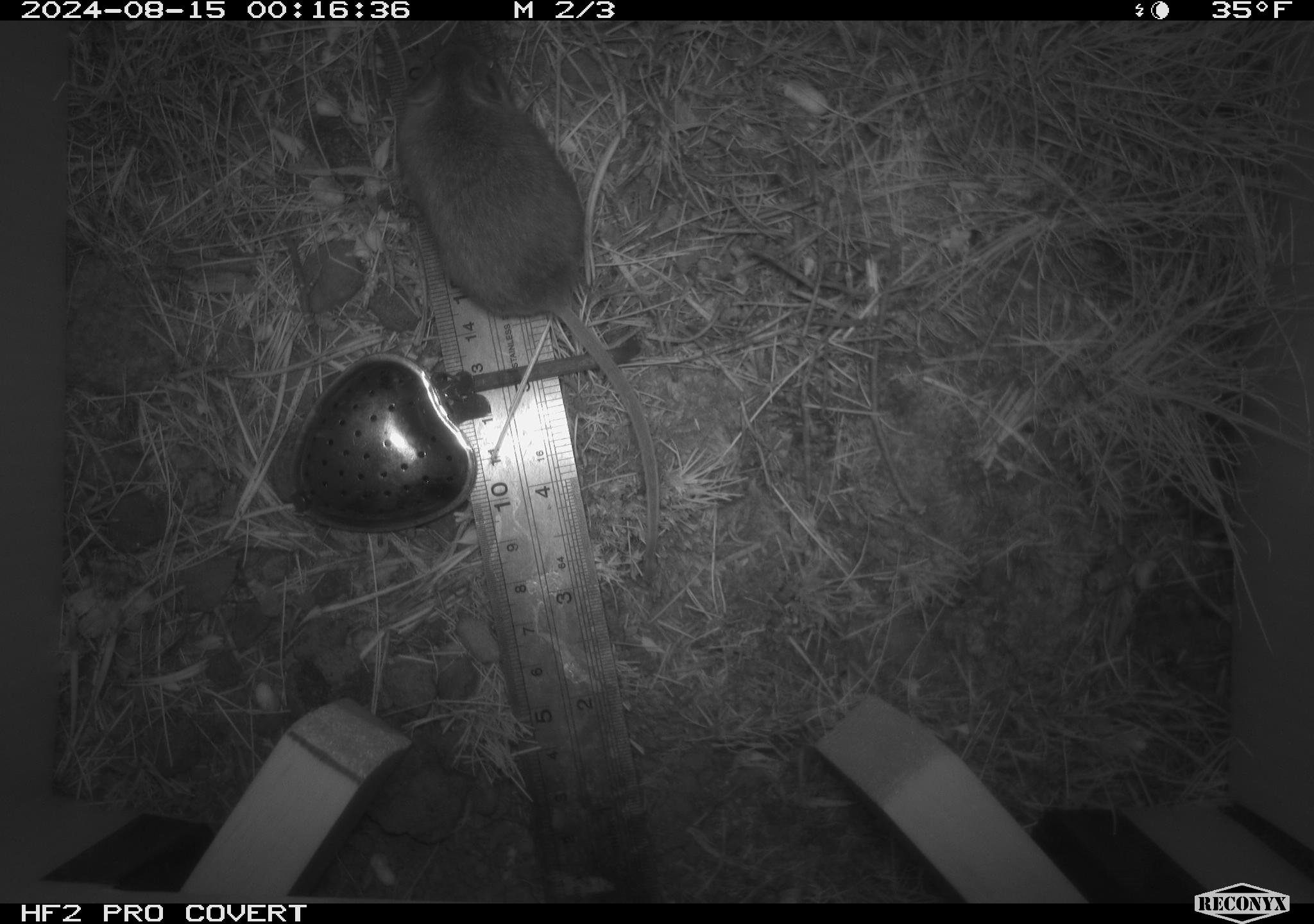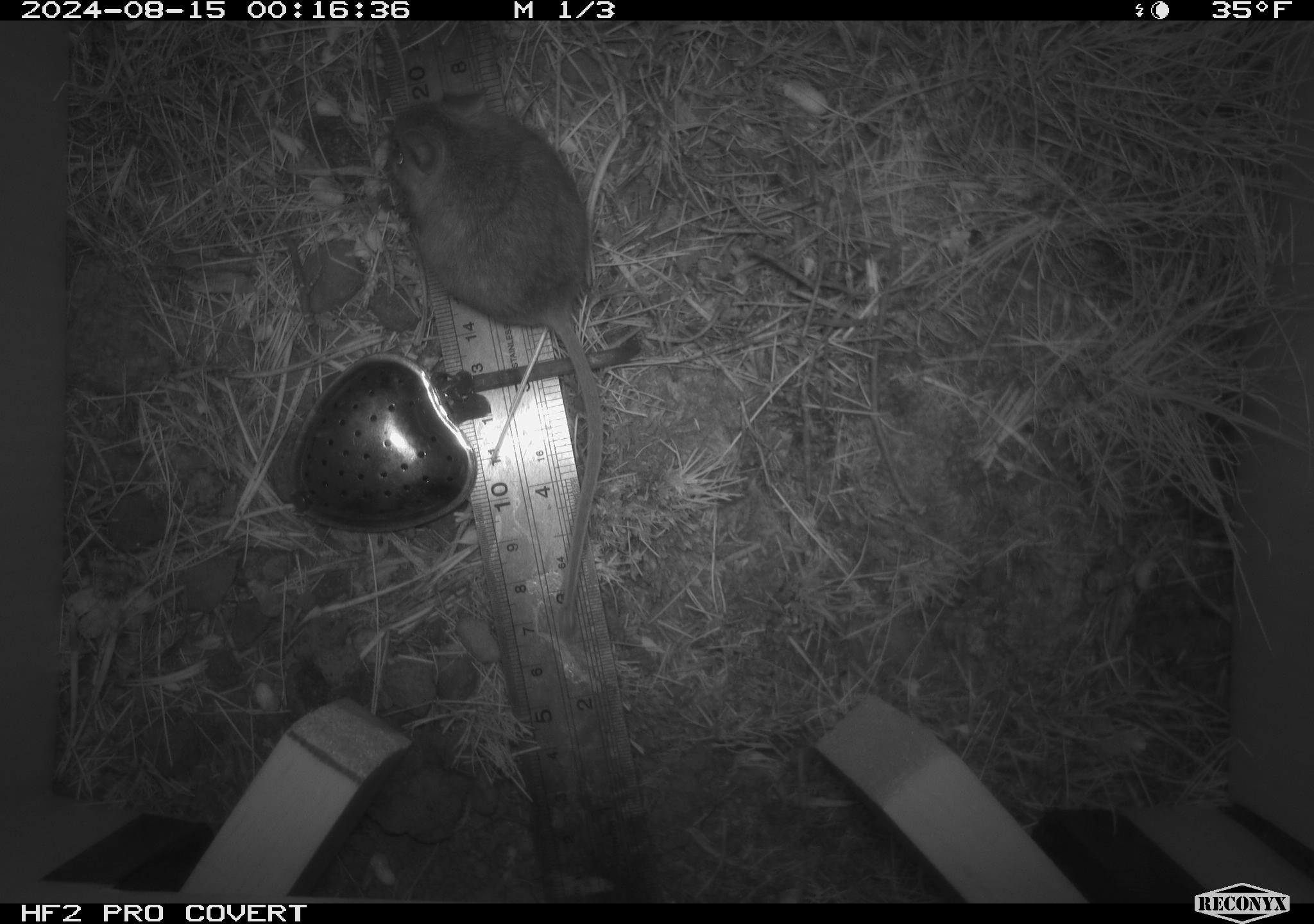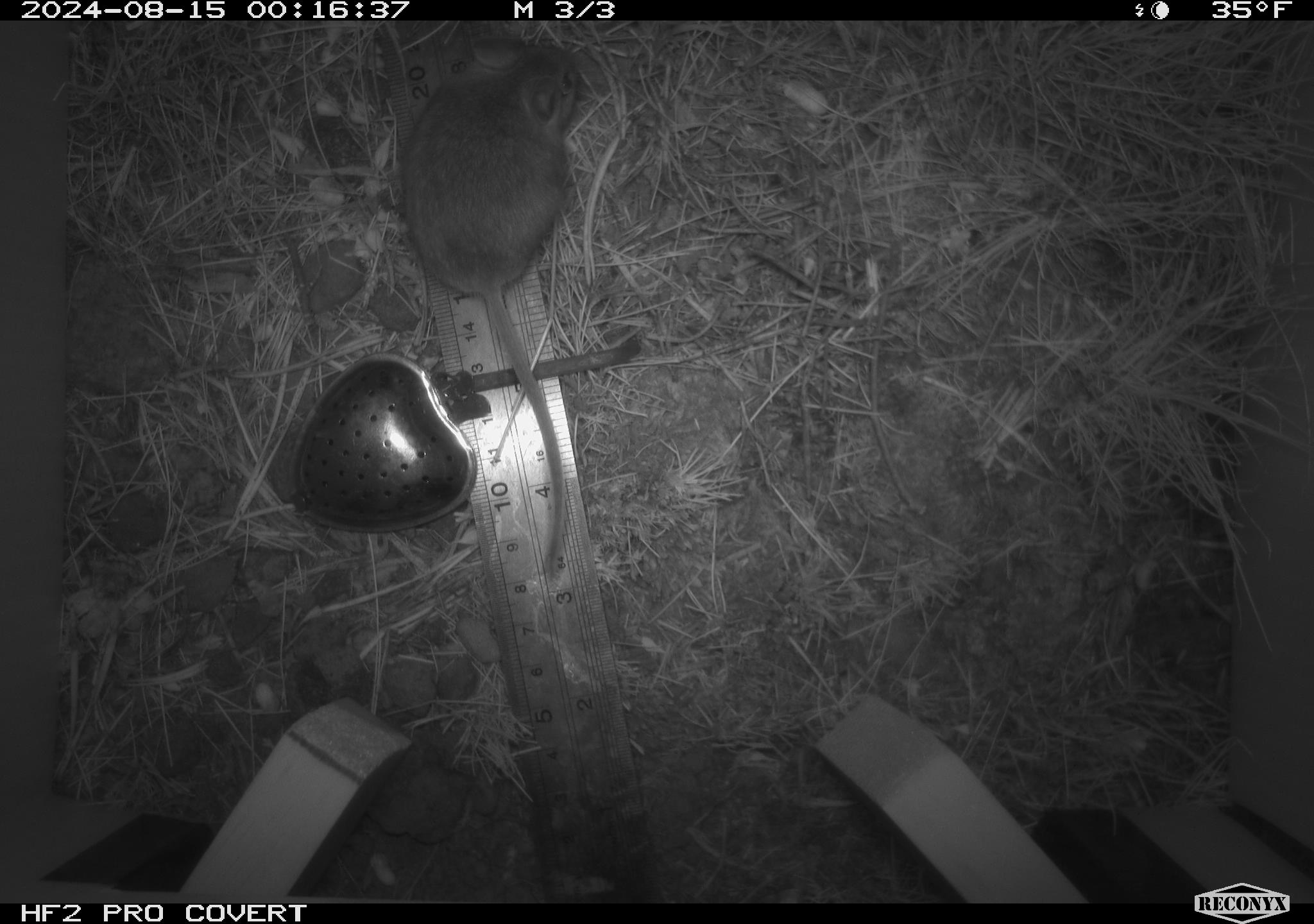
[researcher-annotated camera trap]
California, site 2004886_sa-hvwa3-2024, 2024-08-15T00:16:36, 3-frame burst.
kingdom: Animalia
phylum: Chordata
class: Mammalia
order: Rodentia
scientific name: Rodentia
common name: mouse species